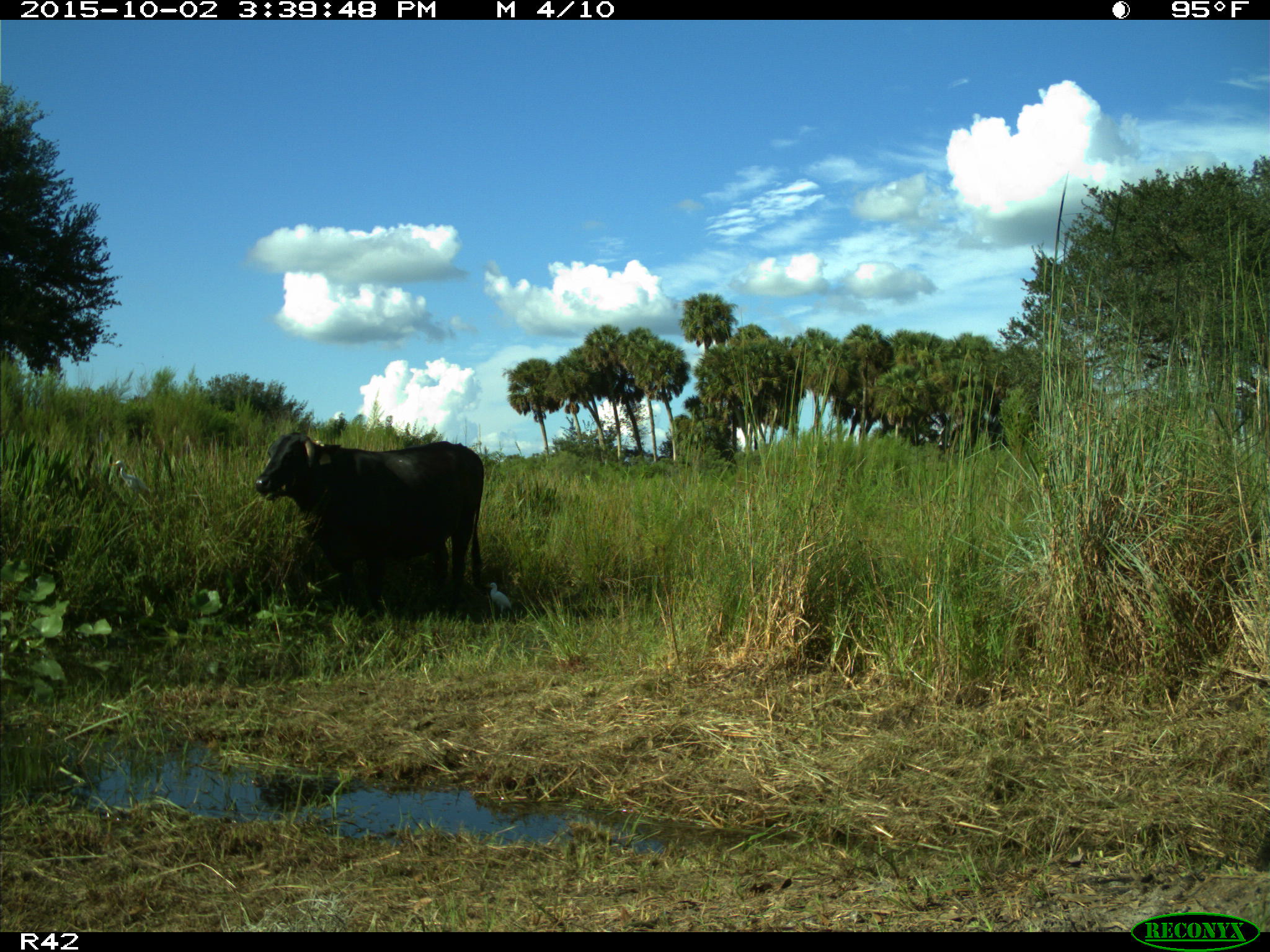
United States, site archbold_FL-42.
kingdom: Animalia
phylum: Chordata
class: Mammalia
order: Artiodactyla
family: Bovidae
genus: Bos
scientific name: Bos taurus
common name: domestic cow